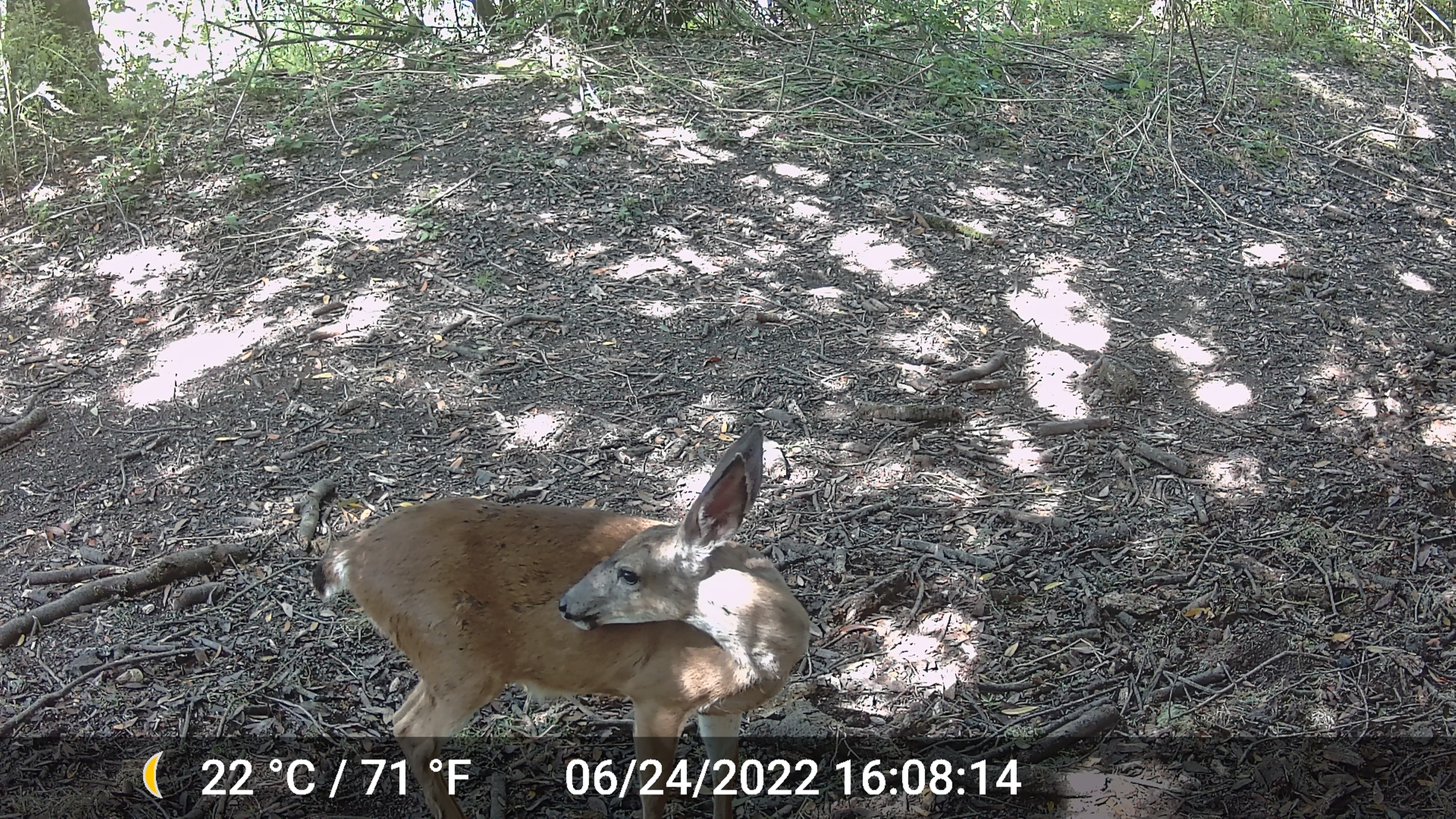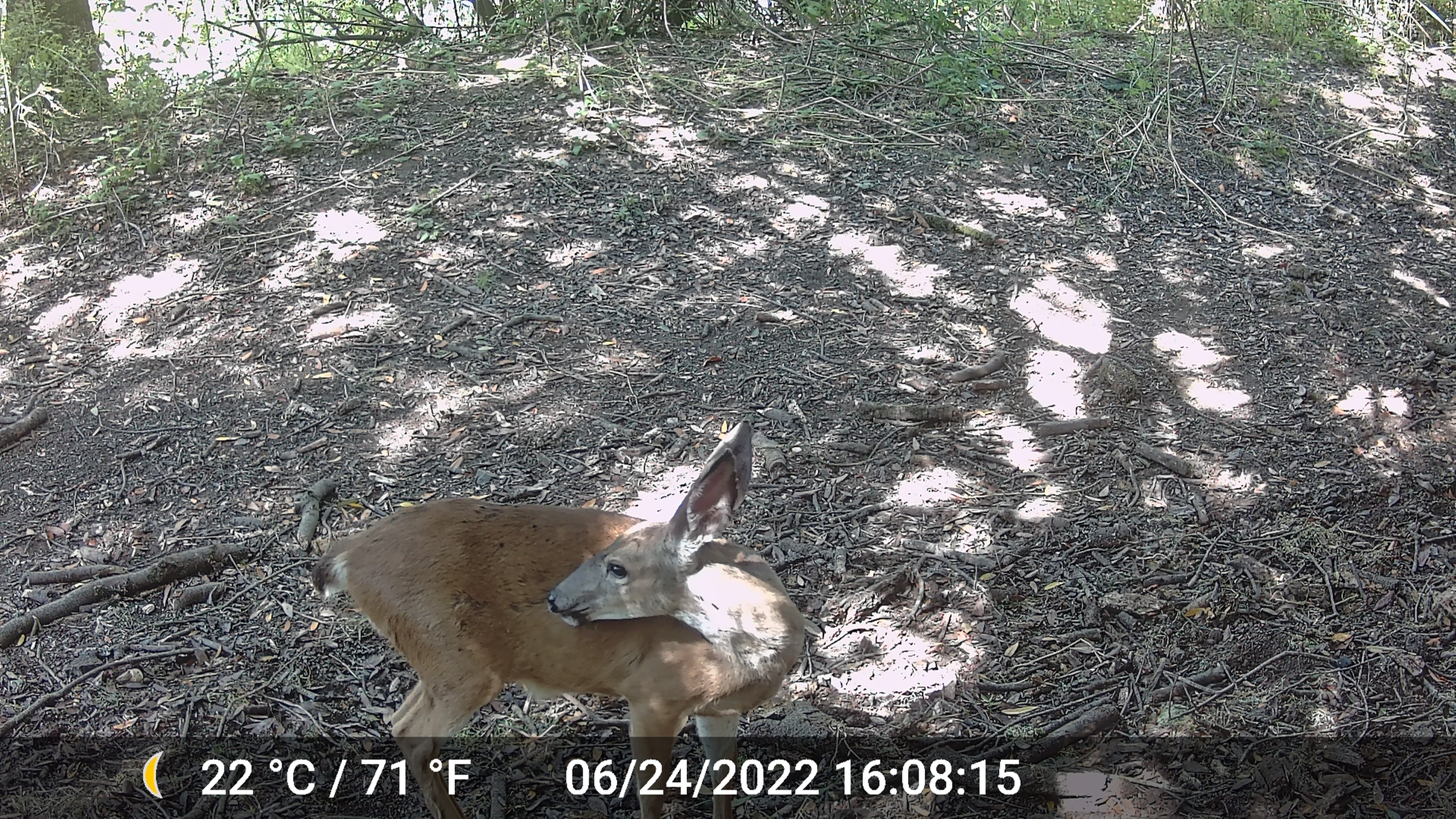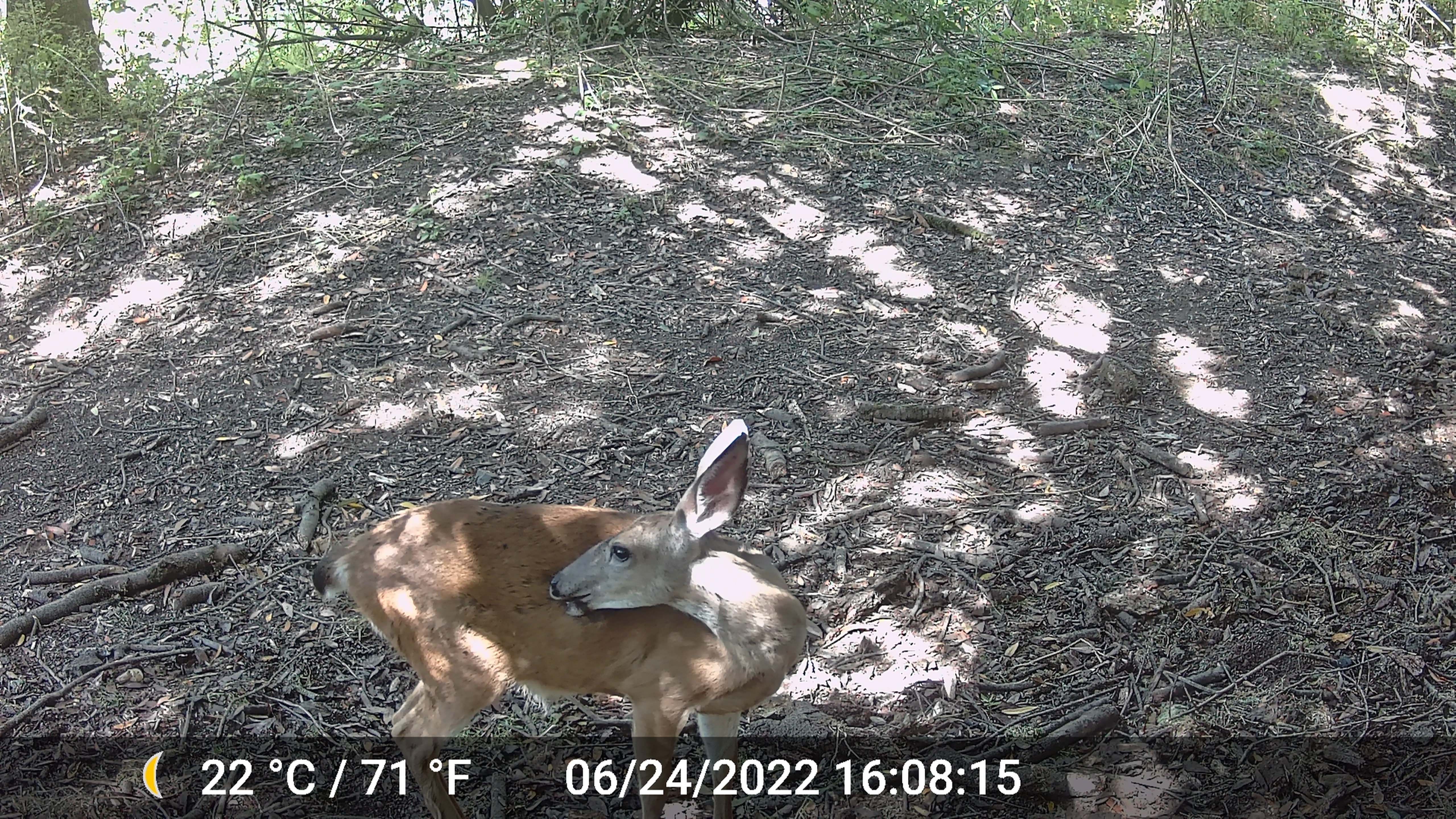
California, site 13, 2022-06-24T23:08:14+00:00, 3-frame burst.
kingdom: Animalia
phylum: Chordata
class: Mammalia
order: Artiodactyla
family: Cervidae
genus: Odocoileus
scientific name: Odocoileus hemionus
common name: mule deer